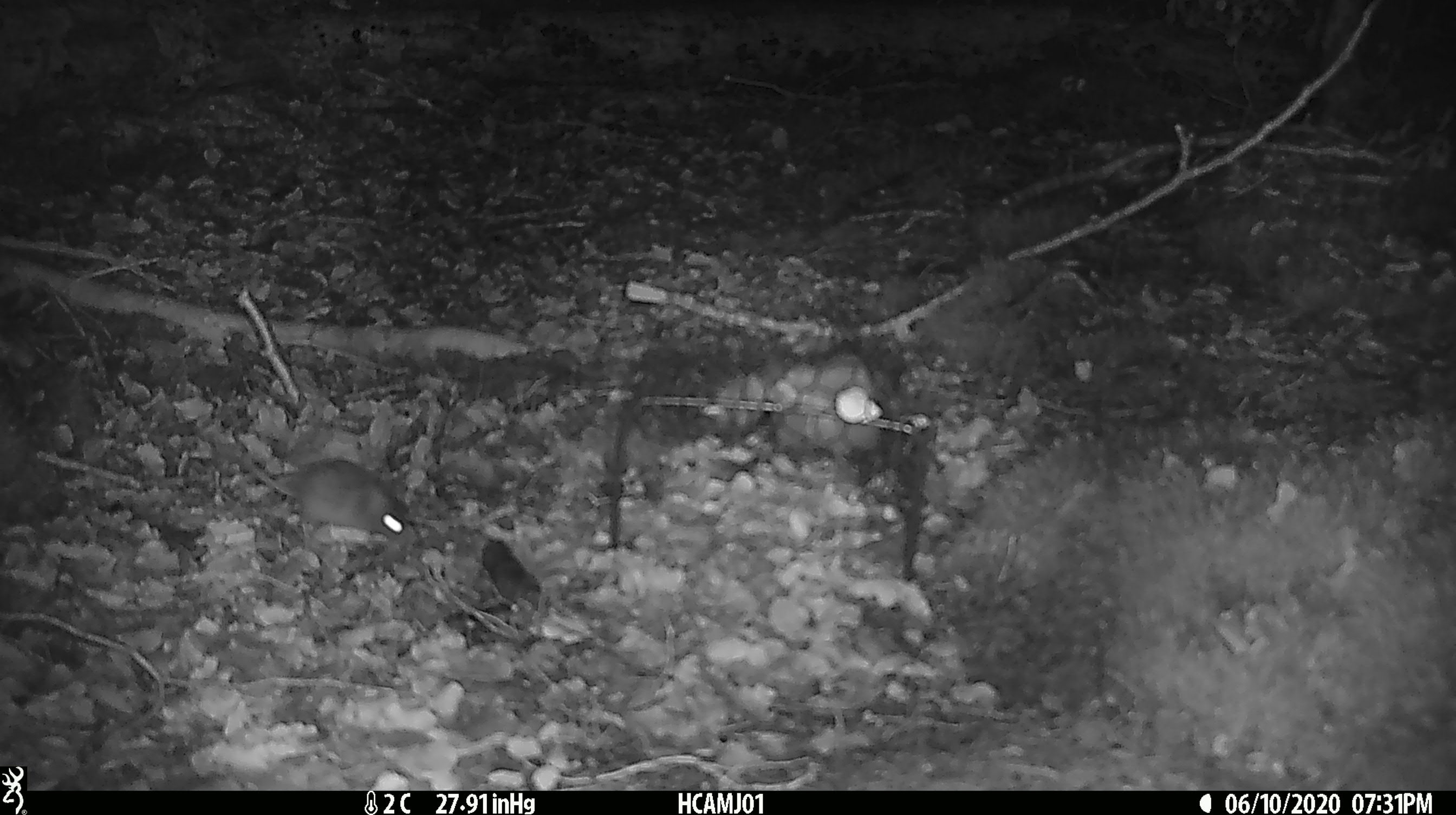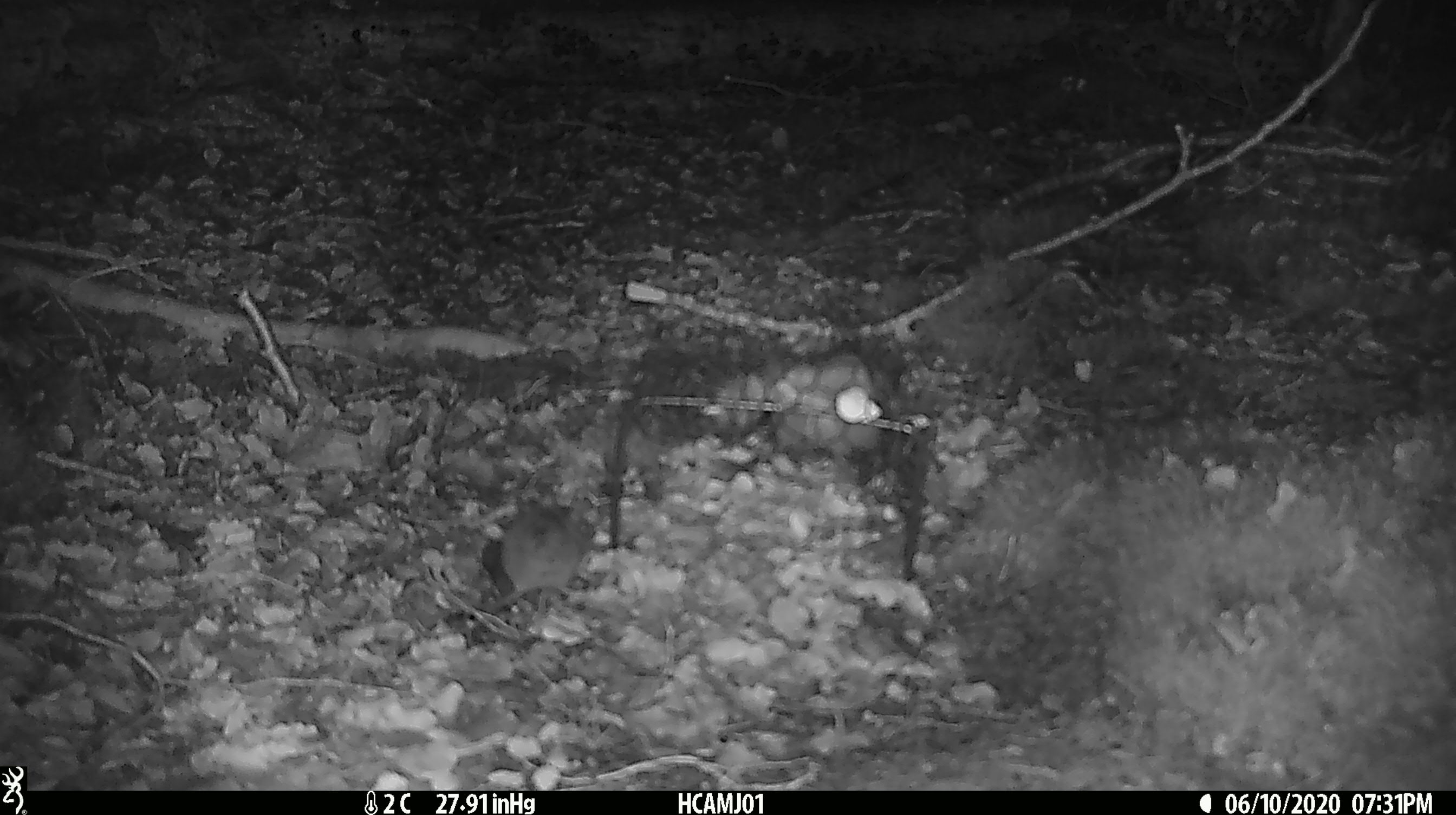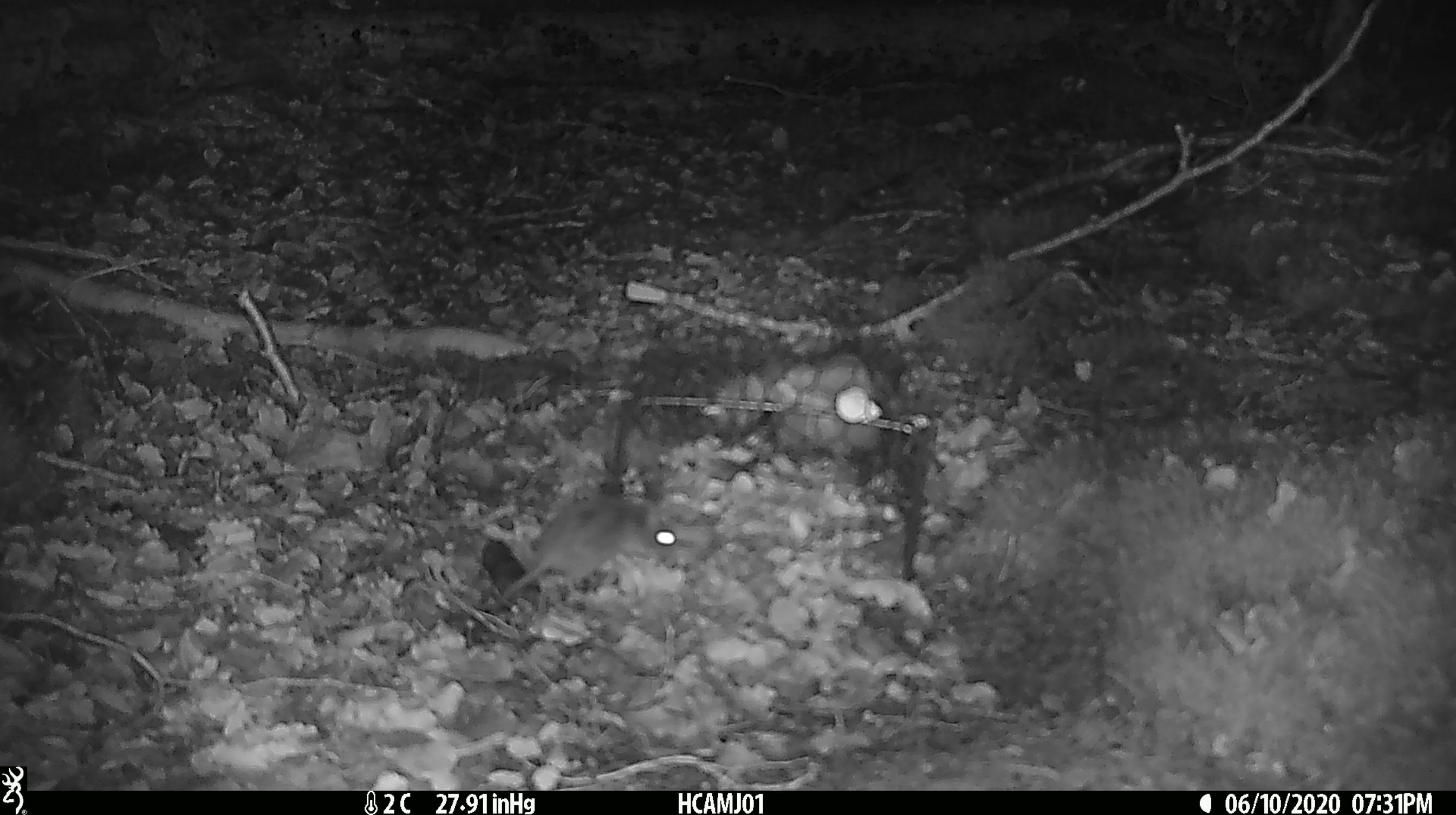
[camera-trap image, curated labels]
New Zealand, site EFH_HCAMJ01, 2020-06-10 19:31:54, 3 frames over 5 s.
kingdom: Animalia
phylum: Chordata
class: Mammalia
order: Rodentia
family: Muridae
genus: Mus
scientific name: Mus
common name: mouse